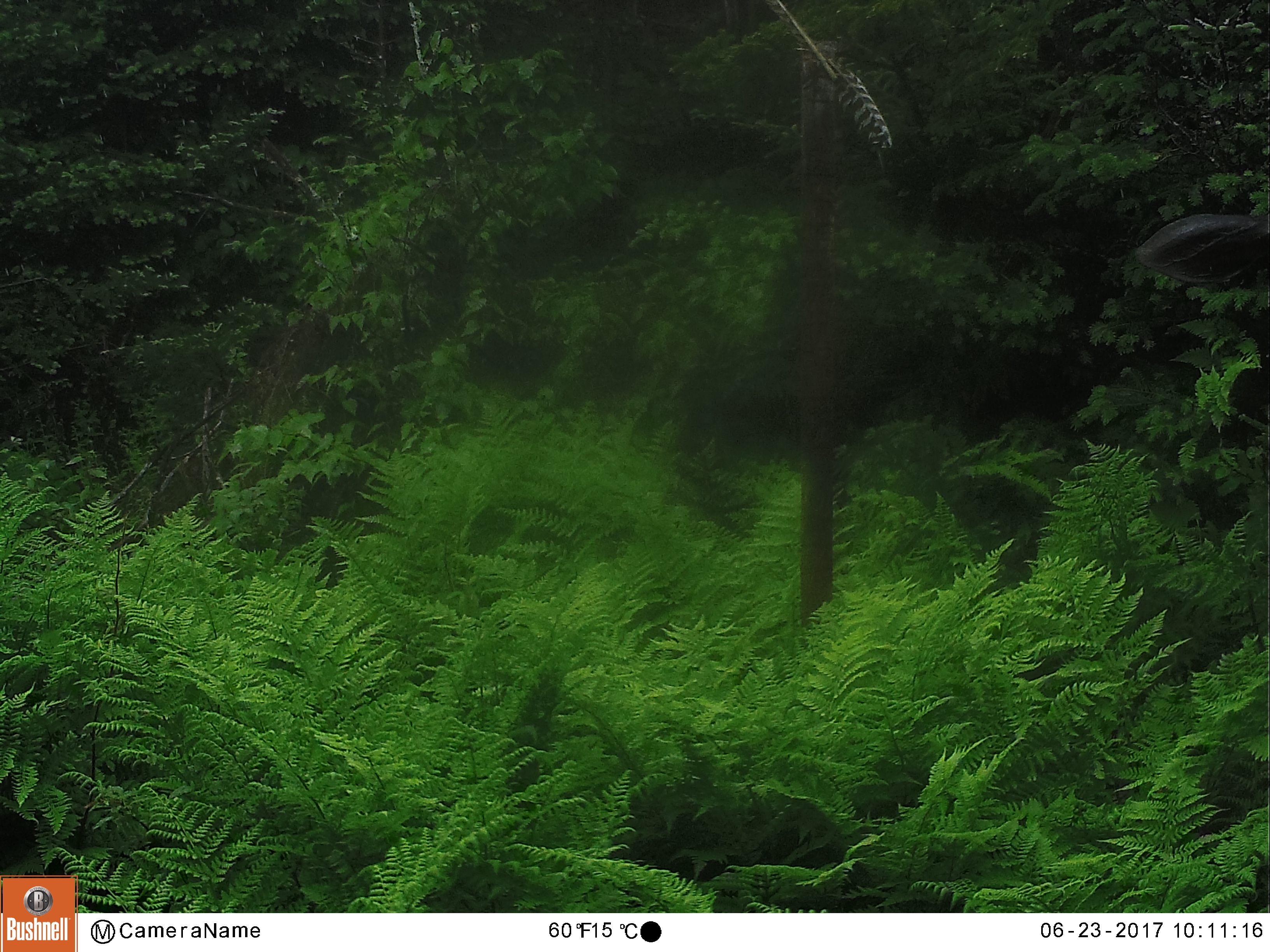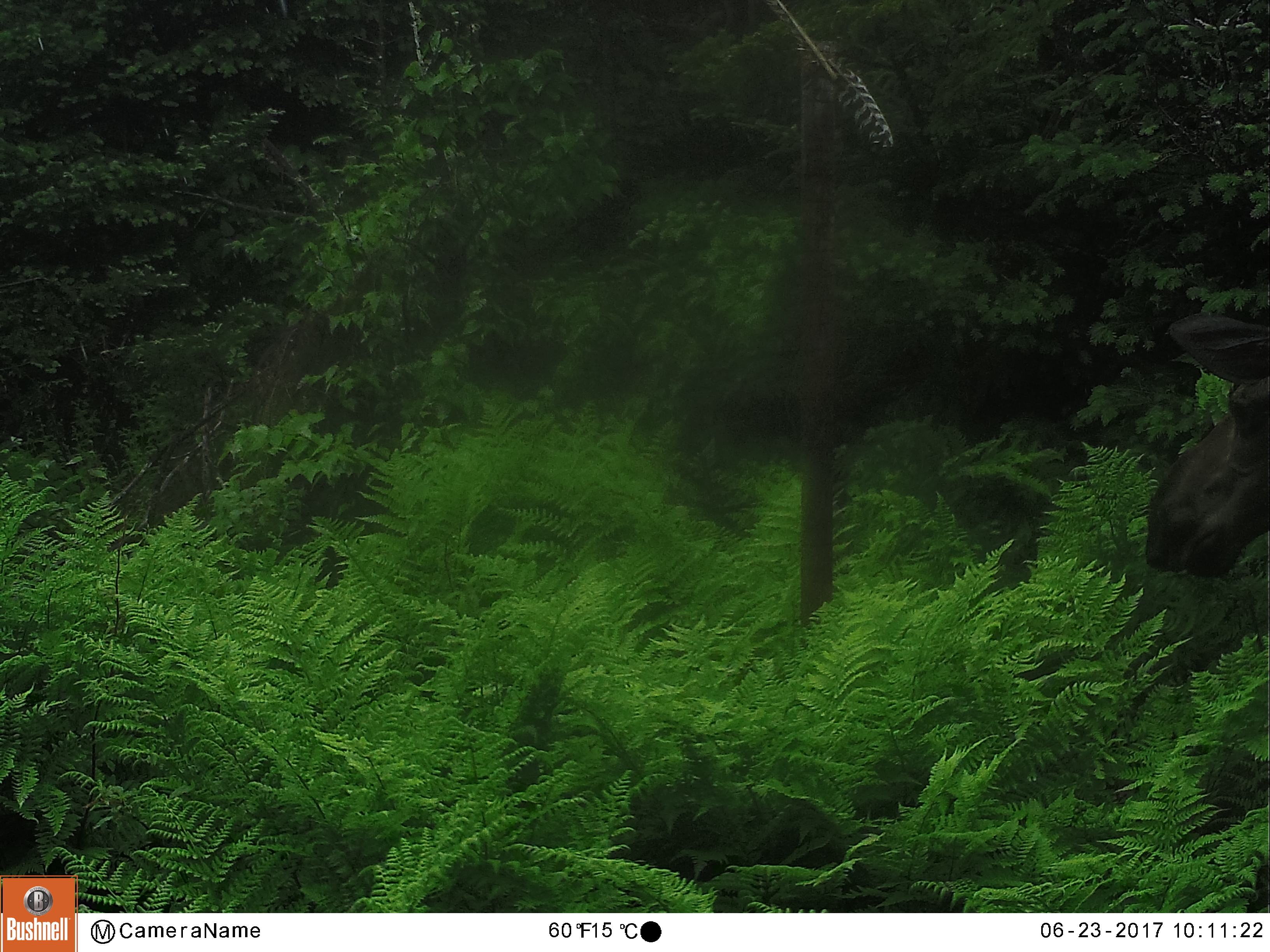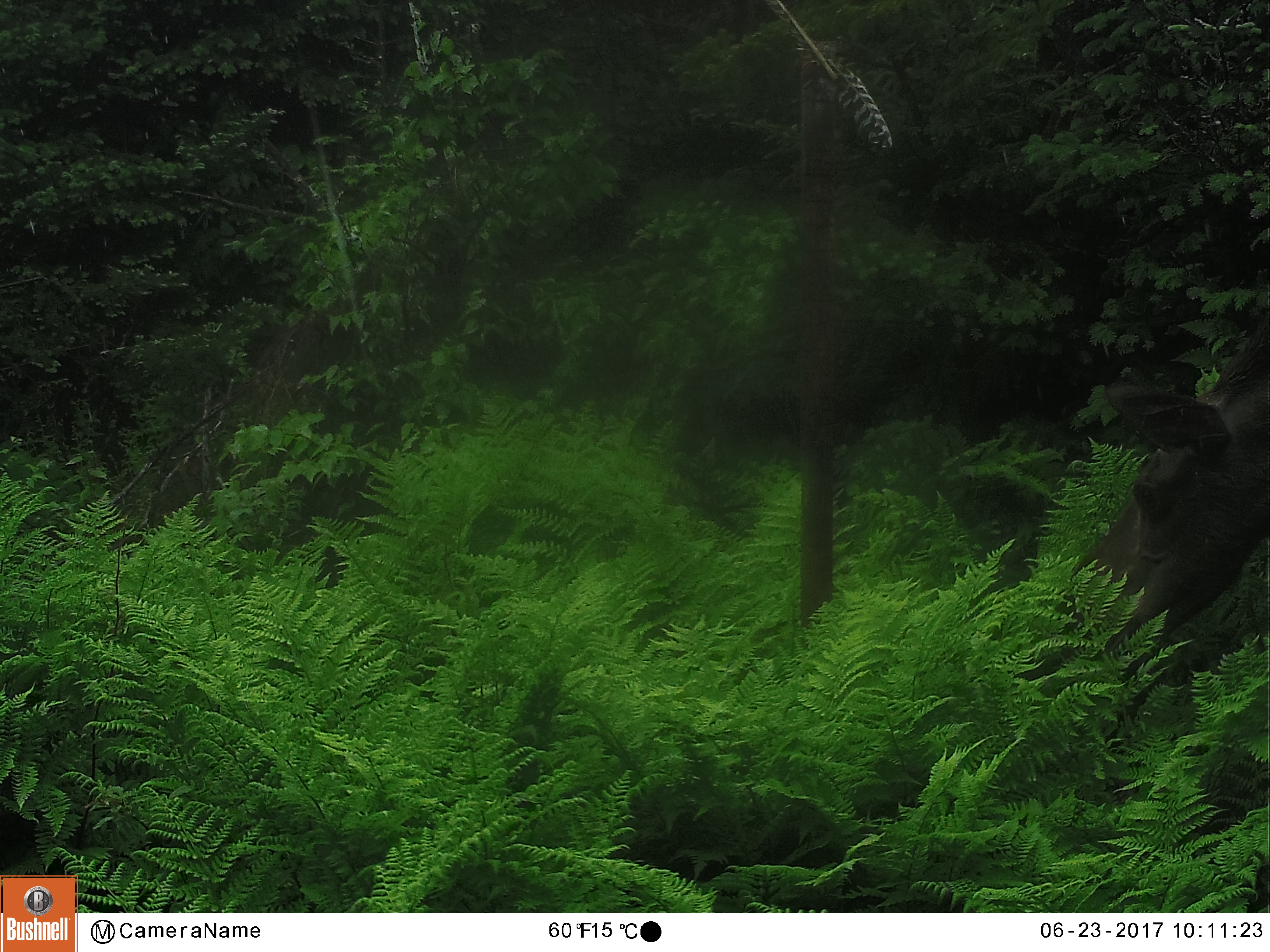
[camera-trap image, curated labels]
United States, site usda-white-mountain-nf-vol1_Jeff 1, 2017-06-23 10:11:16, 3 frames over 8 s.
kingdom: Animalia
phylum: Chordata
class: Mammalia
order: Artiodactyla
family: Cervidae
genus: Alces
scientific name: Alces alces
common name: moose